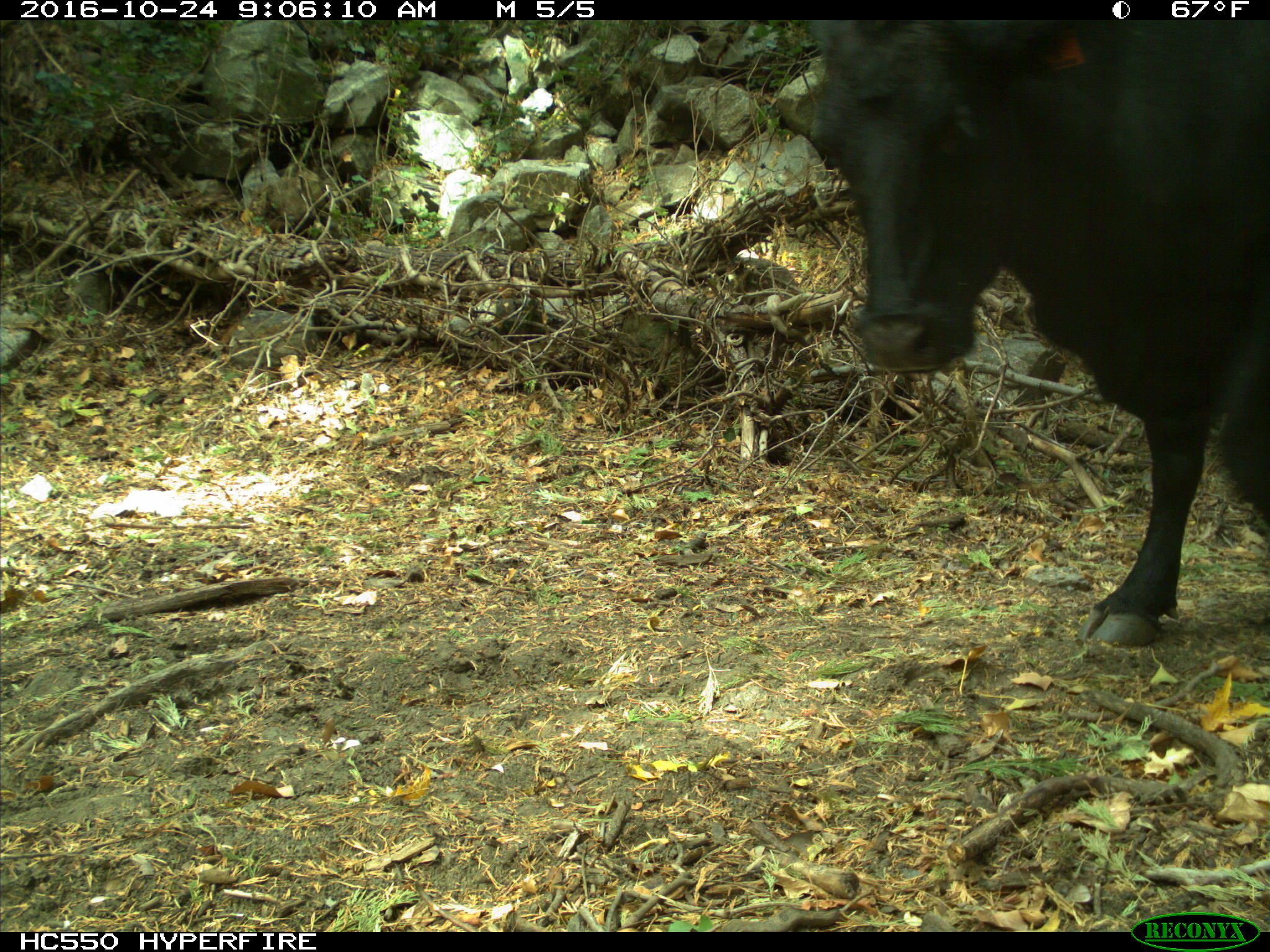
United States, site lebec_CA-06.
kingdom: Animalia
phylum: Chordata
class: Mammalia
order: Artiodactyla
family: Bovidae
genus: Bos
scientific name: Bos taurus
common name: domestic cow